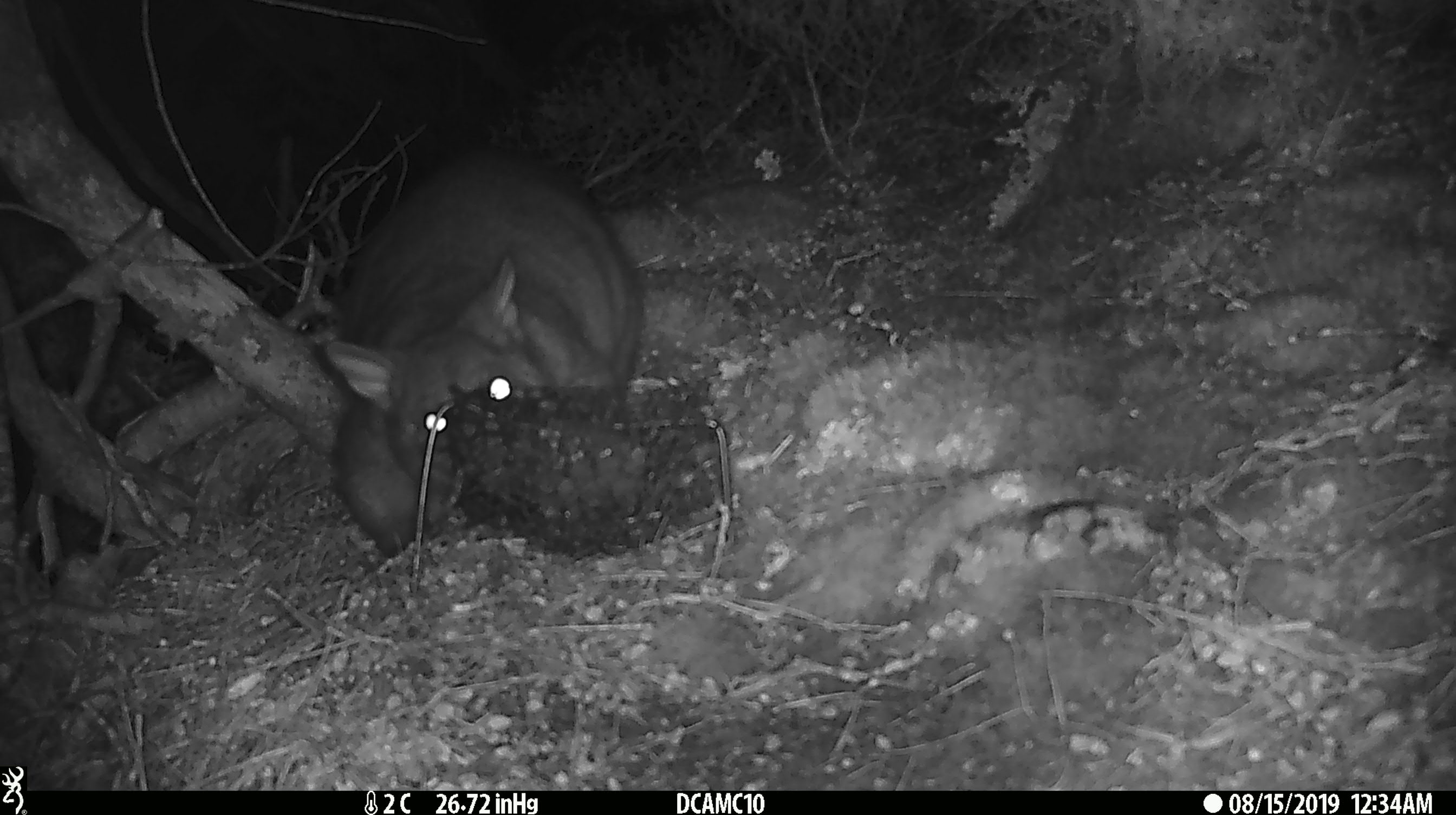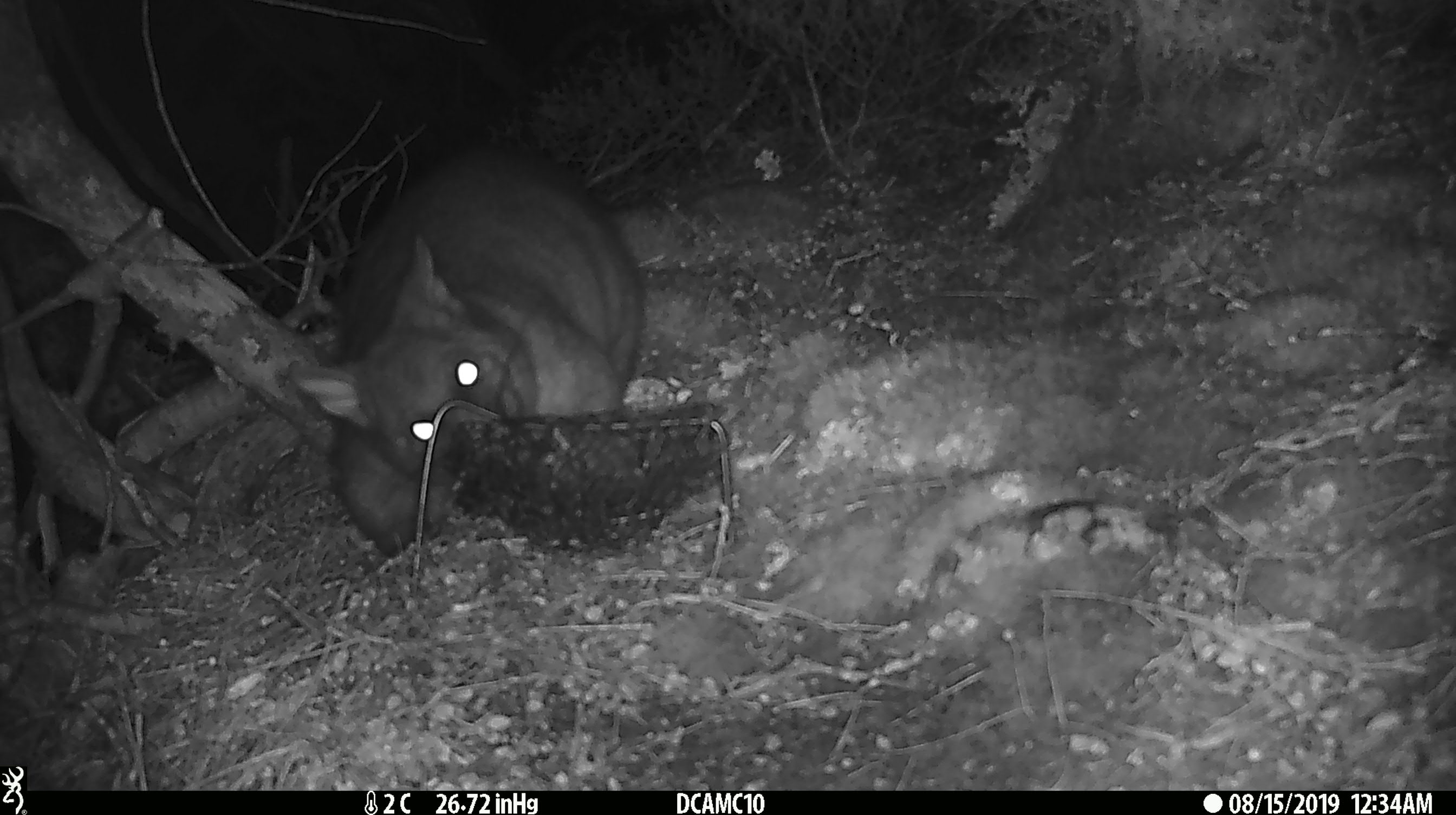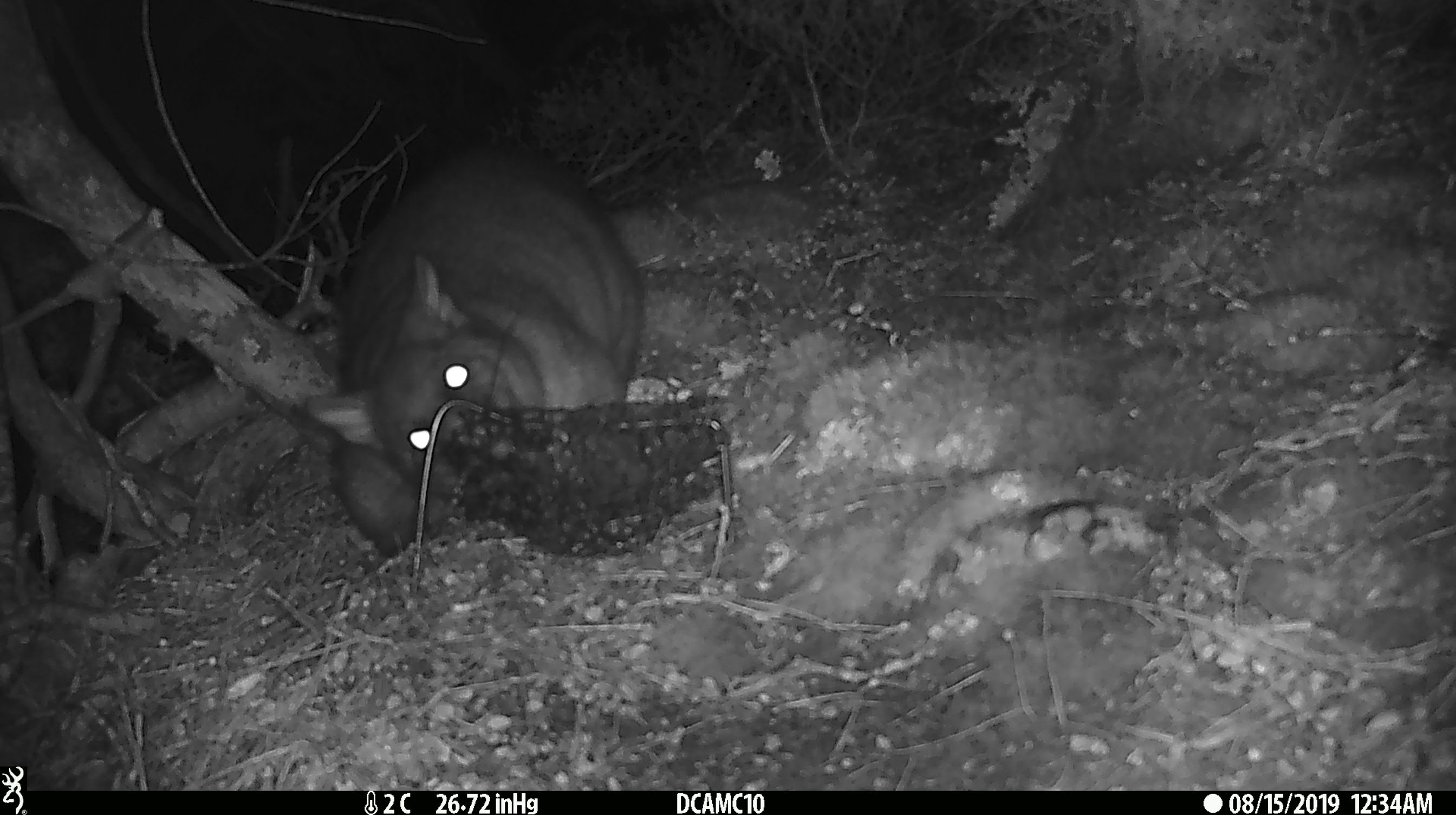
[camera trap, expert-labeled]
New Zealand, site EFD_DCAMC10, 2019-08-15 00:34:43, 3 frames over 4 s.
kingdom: Animalia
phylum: Chordata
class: Mammalia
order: Diprotodontia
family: Phalangeridae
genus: Trichosurus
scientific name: Trichosurus vulpecula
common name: common brushtail possum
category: possum